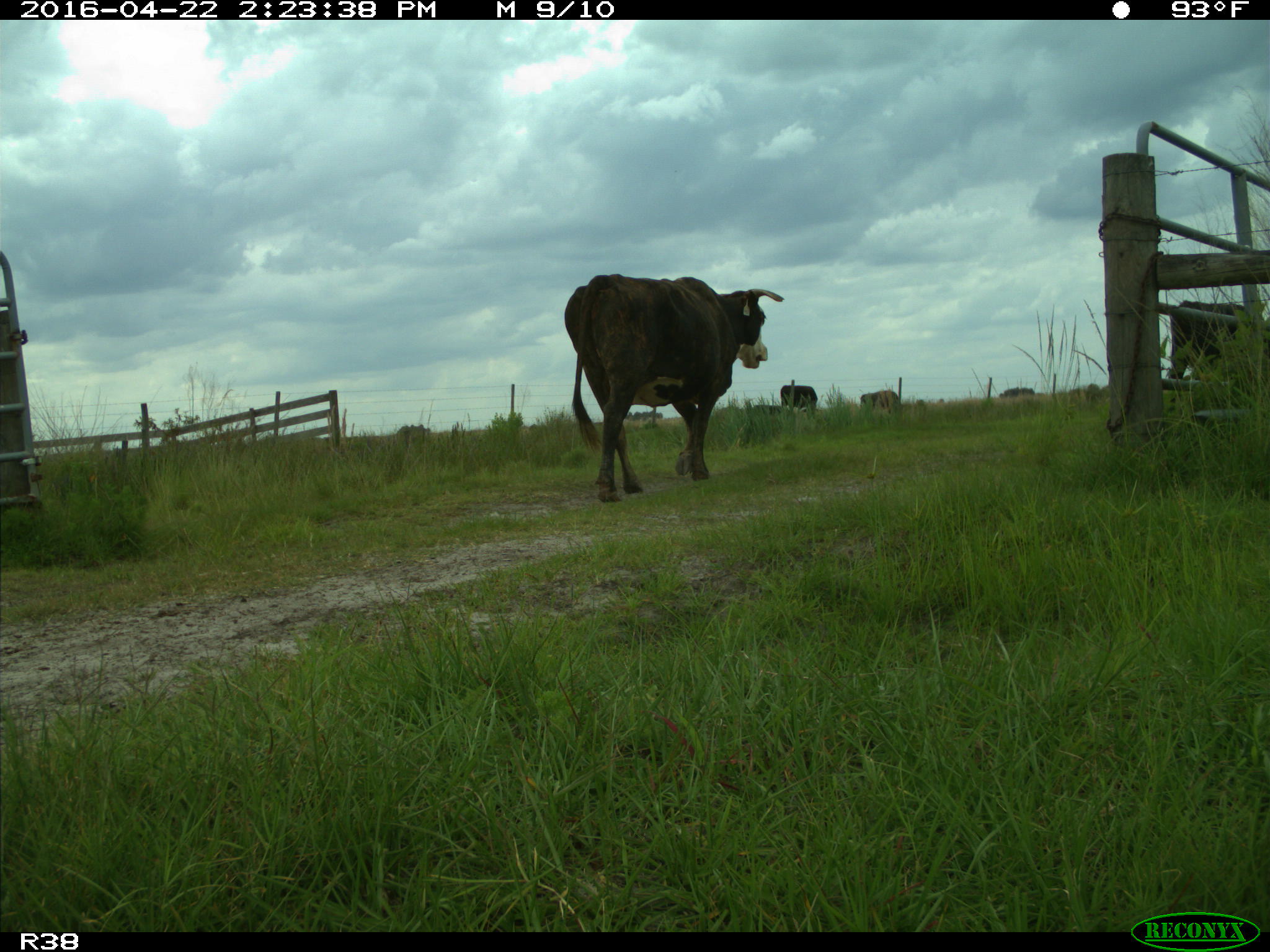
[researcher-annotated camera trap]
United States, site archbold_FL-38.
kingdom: Animalia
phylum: Chordata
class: Mammalia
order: Artiodactyla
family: Bovidae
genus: Bos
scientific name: Bos taurus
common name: domestic cow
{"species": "Bos taurus (domestic cow)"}